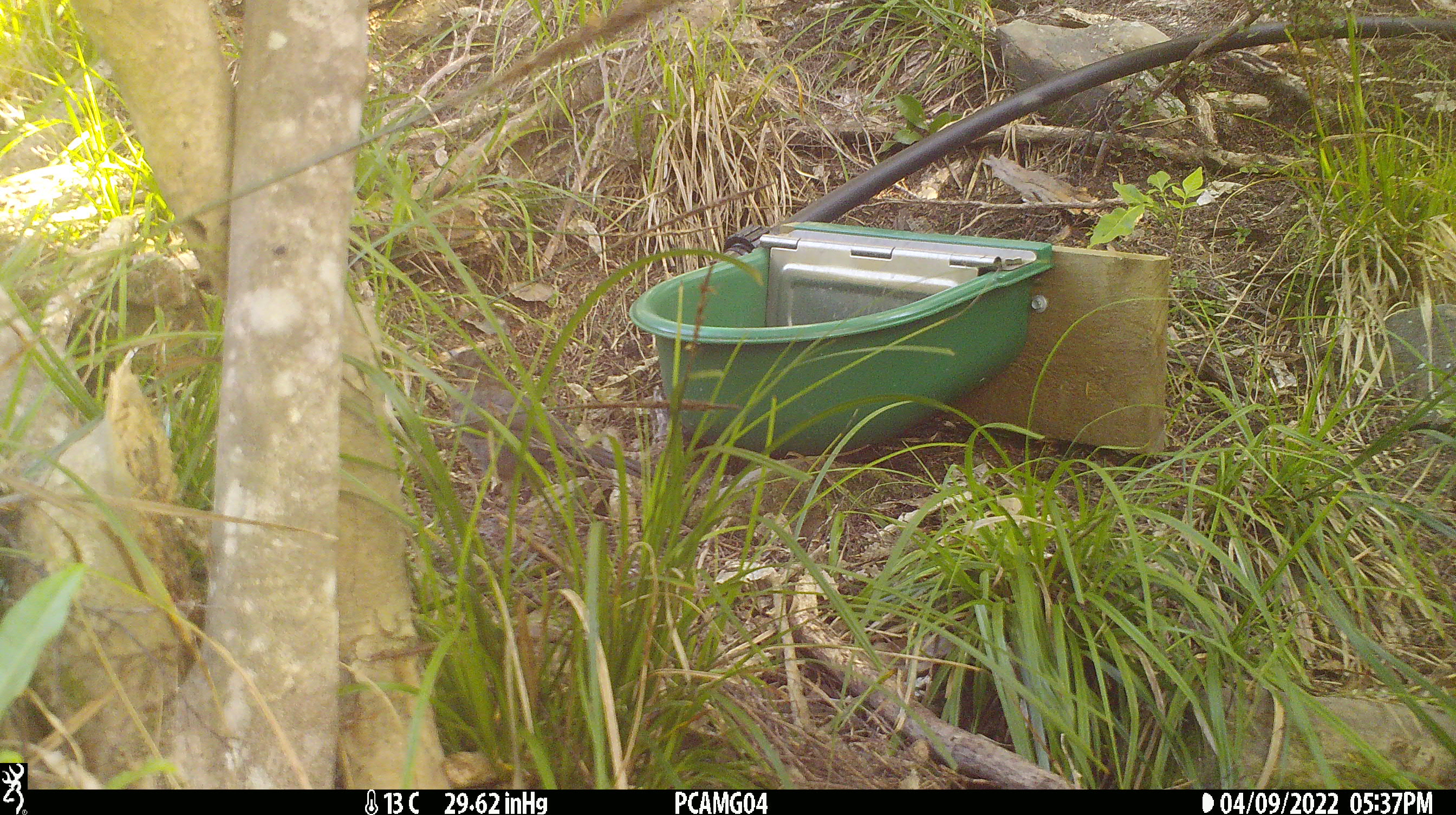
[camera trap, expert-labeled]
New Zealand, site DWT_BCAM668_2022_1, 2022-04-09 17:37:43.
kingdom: Animalia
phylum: Chordata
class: Aves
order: Passeriformes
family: Turdidae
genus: Turdus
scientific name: Turdus merula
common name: eurasian blackbird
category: blackbird